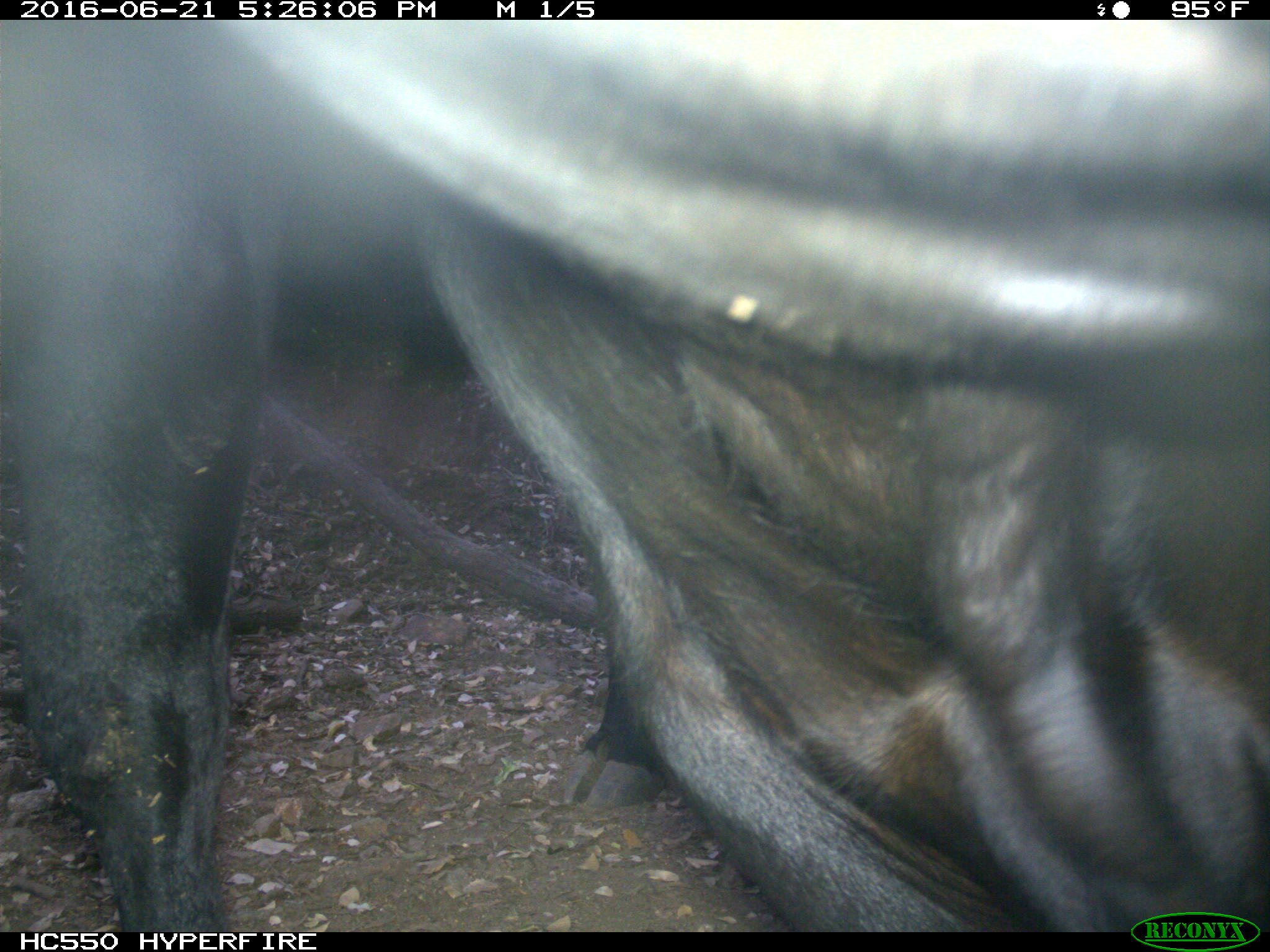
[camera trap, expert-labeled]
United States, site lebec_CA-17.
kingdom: Animalia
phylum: Chordata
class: Mammalia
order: Artiodactyla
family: Bovidae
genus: Bos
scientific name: Bos taurus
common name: domestic cow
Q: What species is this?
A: Bos taurus (domestic cow).